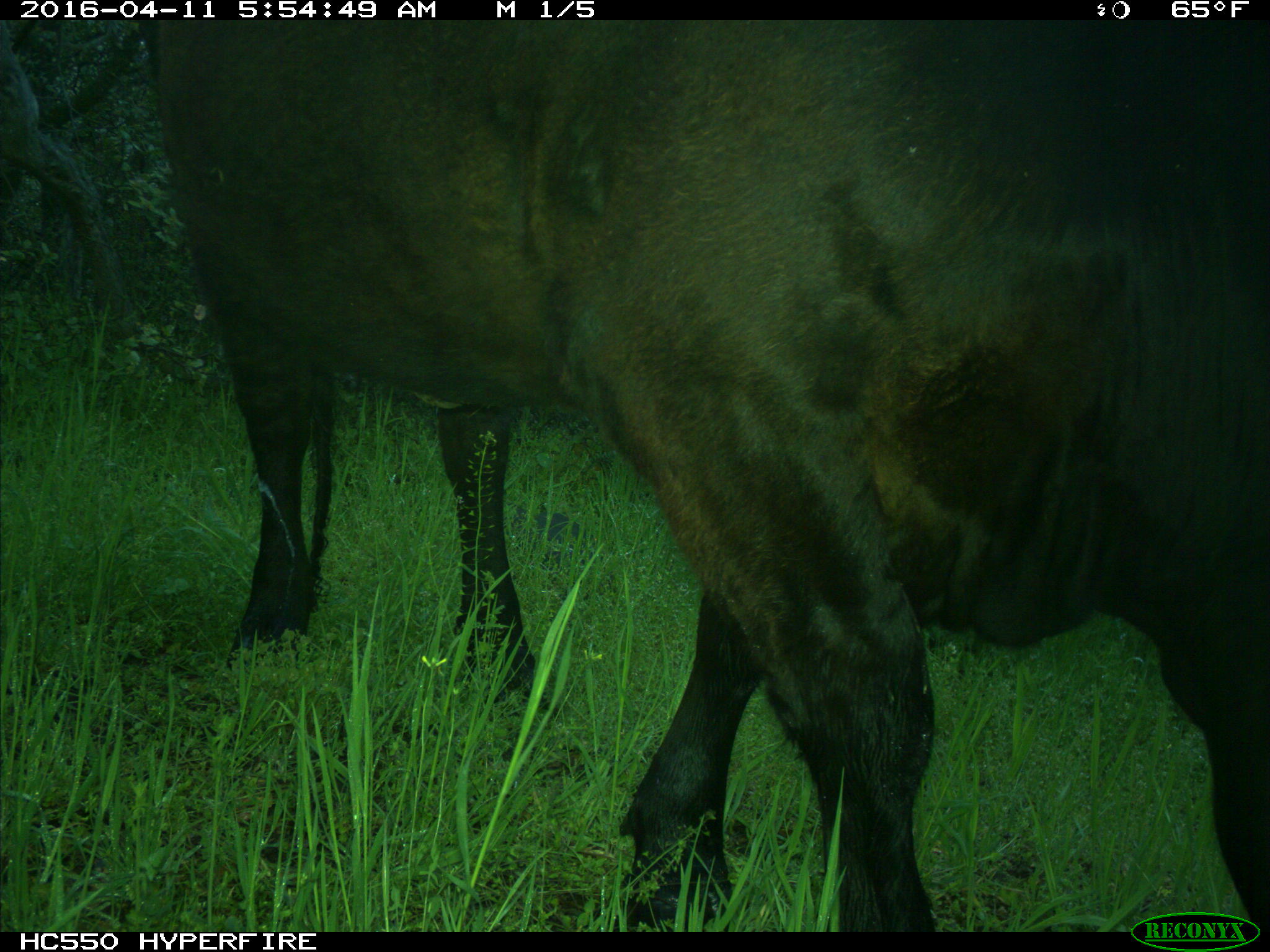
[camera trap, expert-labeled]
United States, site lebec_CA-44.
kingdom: Animalia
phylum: Chordata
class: Mammalia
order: Artiodactyla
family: Bovidae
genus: Bos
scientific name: Bos taurus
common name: domestic cow